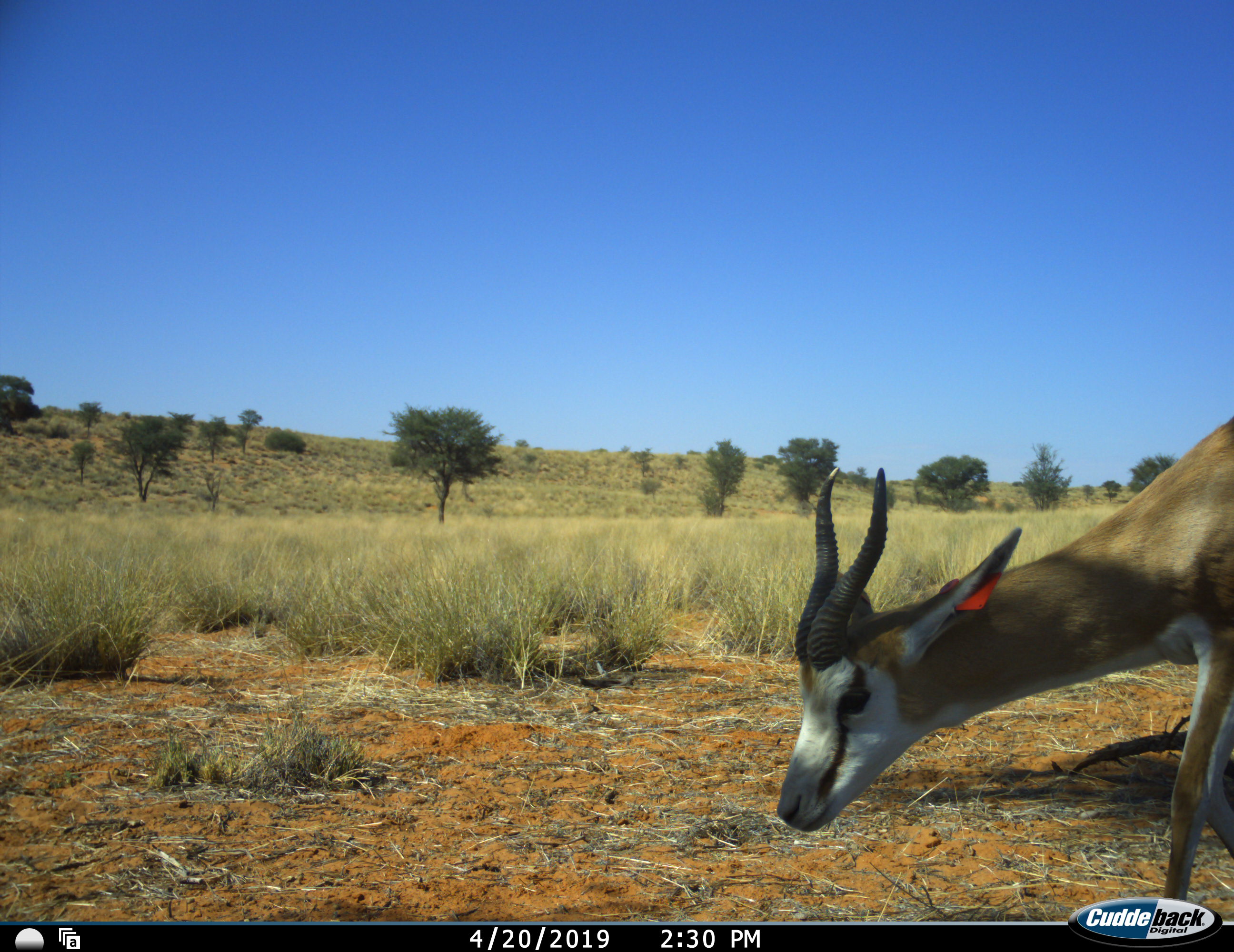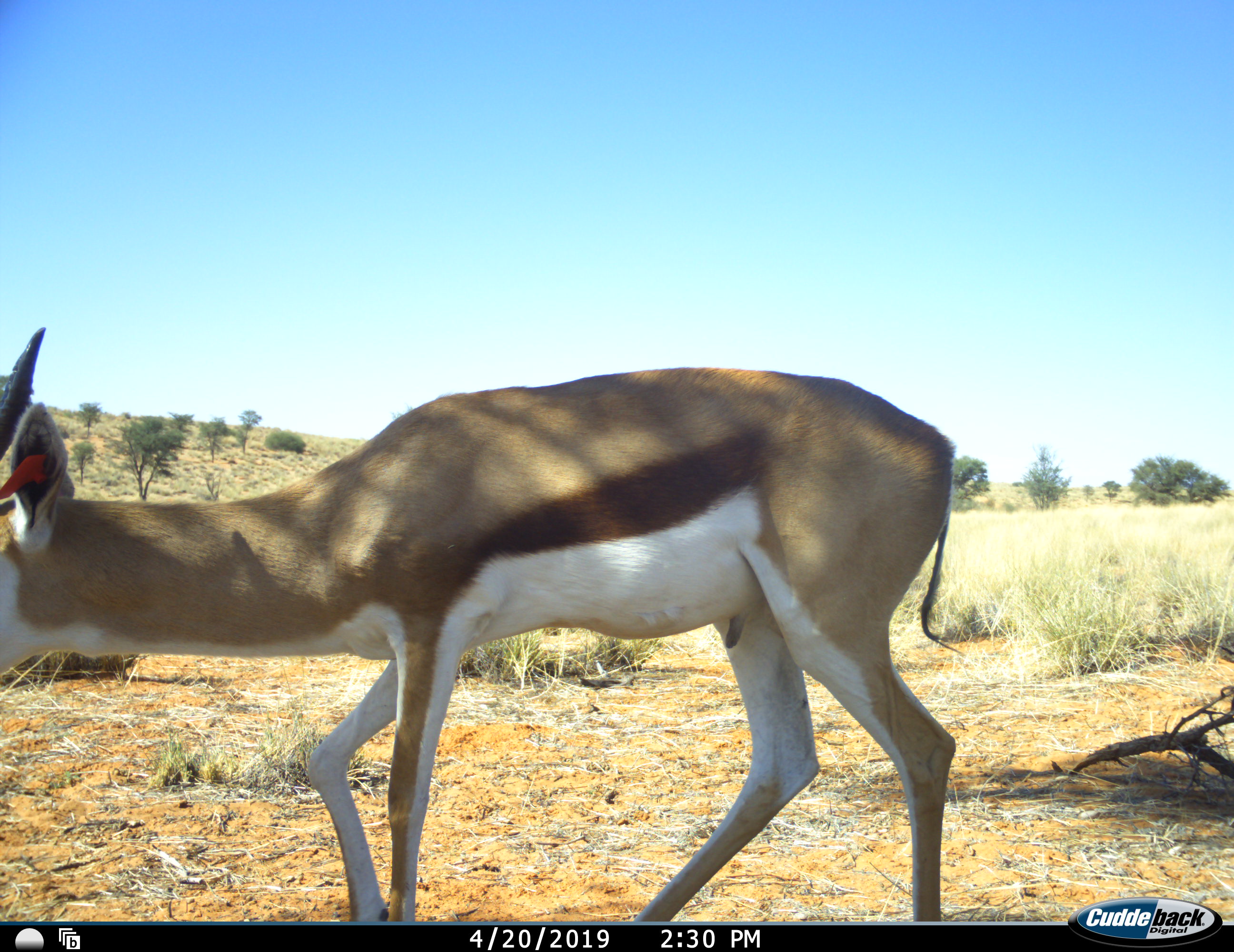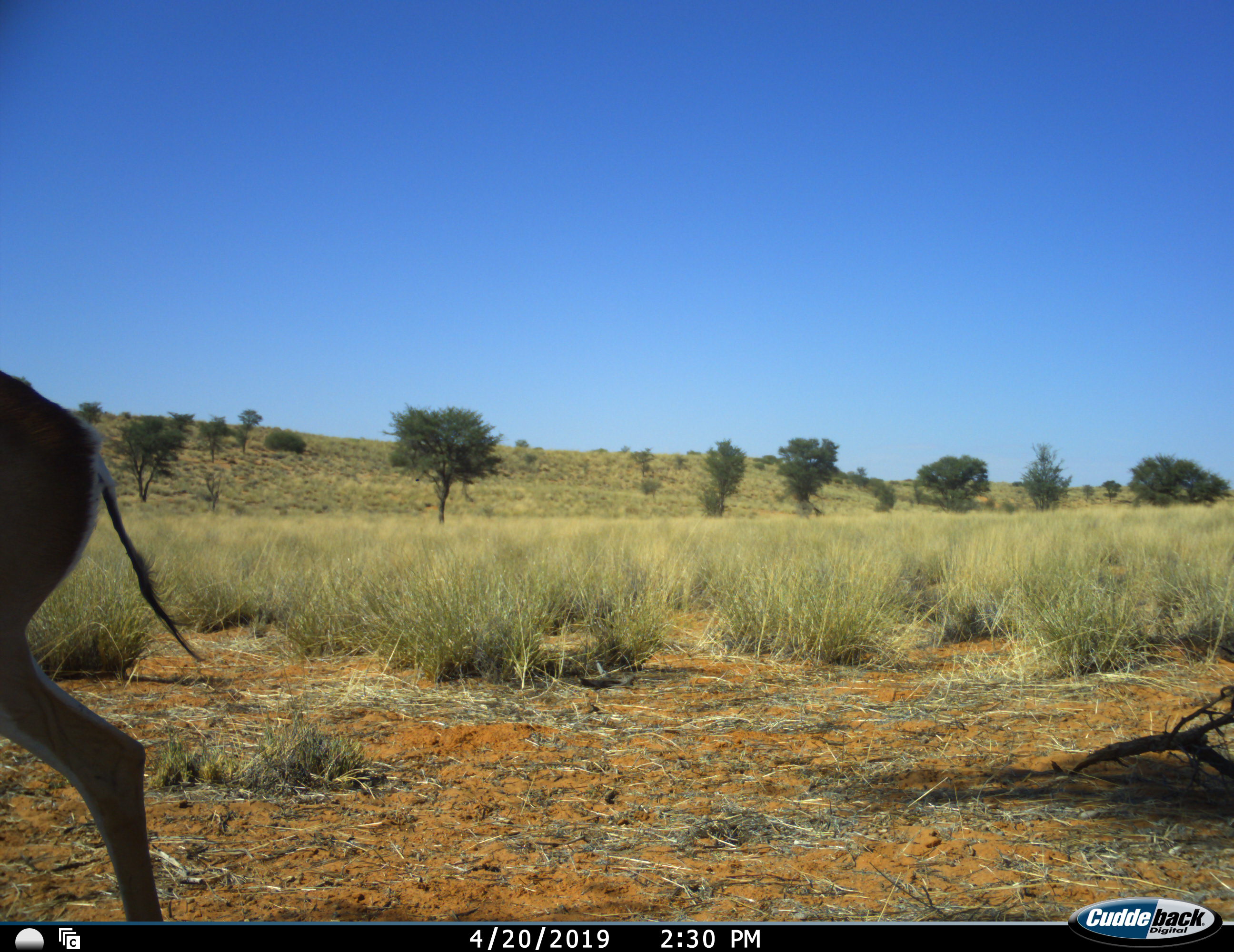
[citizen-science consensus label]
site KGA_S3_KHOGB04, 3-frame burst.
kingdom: Animalia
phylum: Chordata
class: Mammalia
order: Artiodactyla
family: Bovidae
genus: Antidorcas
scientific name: Antidorcas marsupialis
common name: springbok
Springbok (Antidorcas marsupialis), count 1. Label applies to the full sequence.